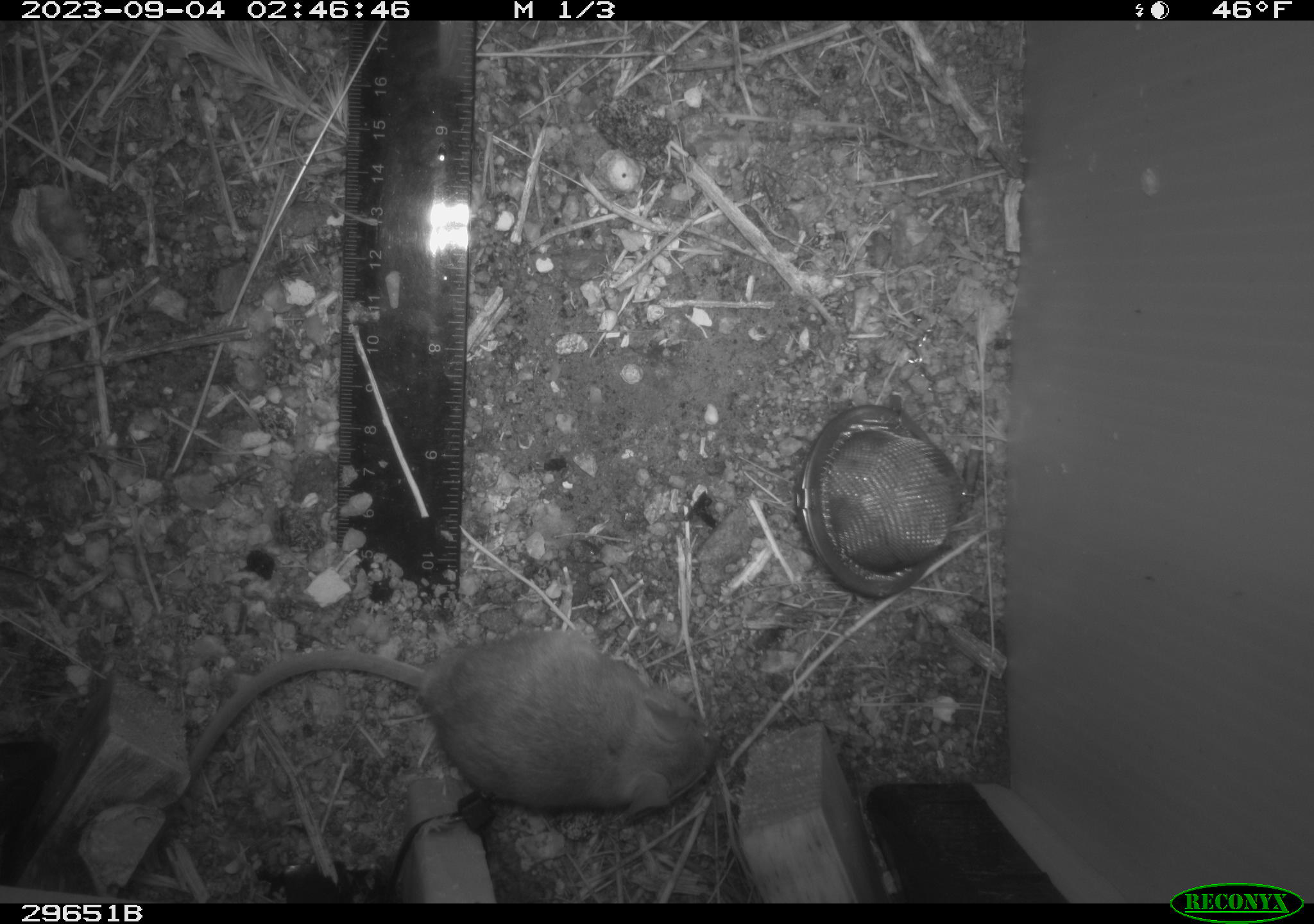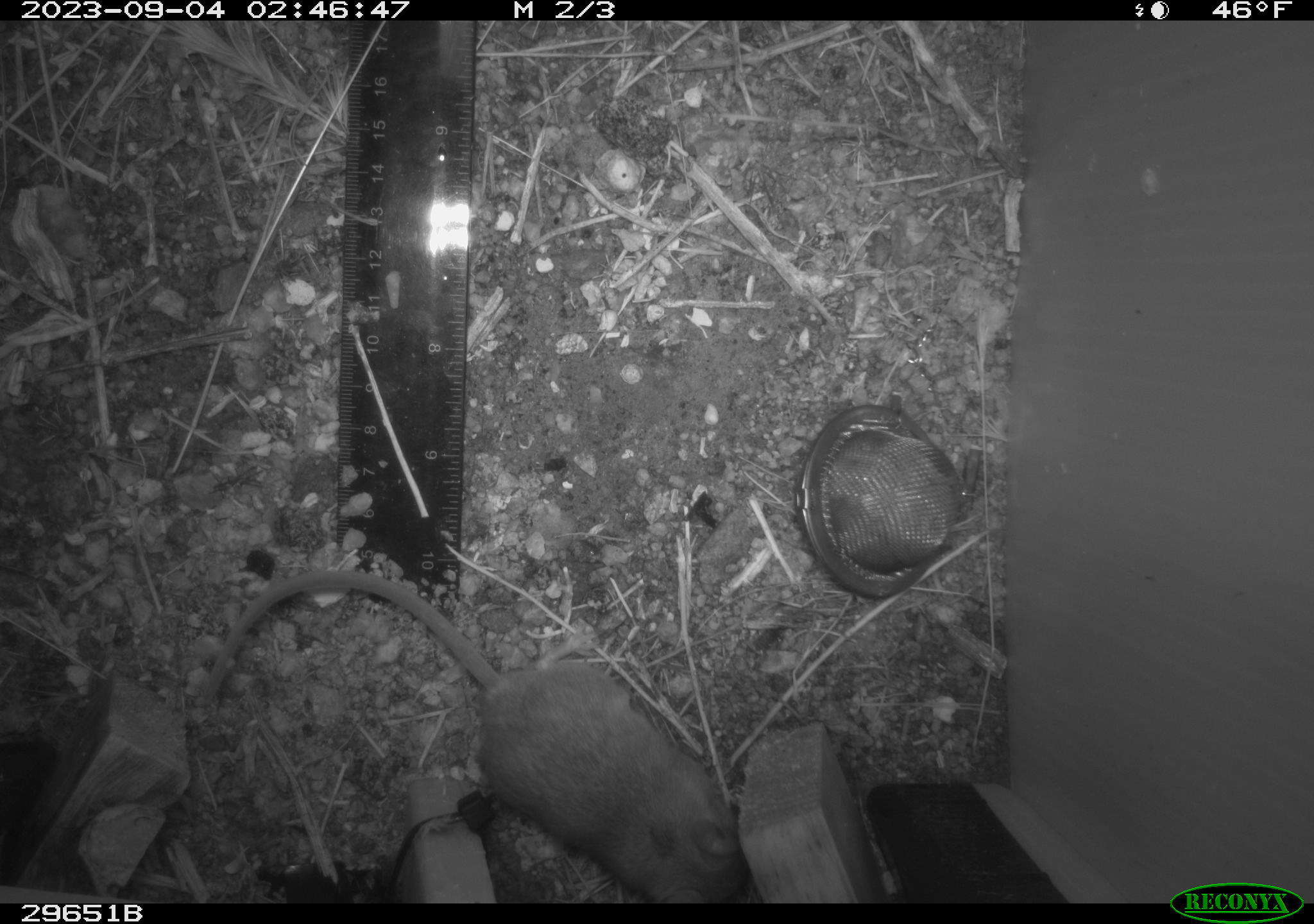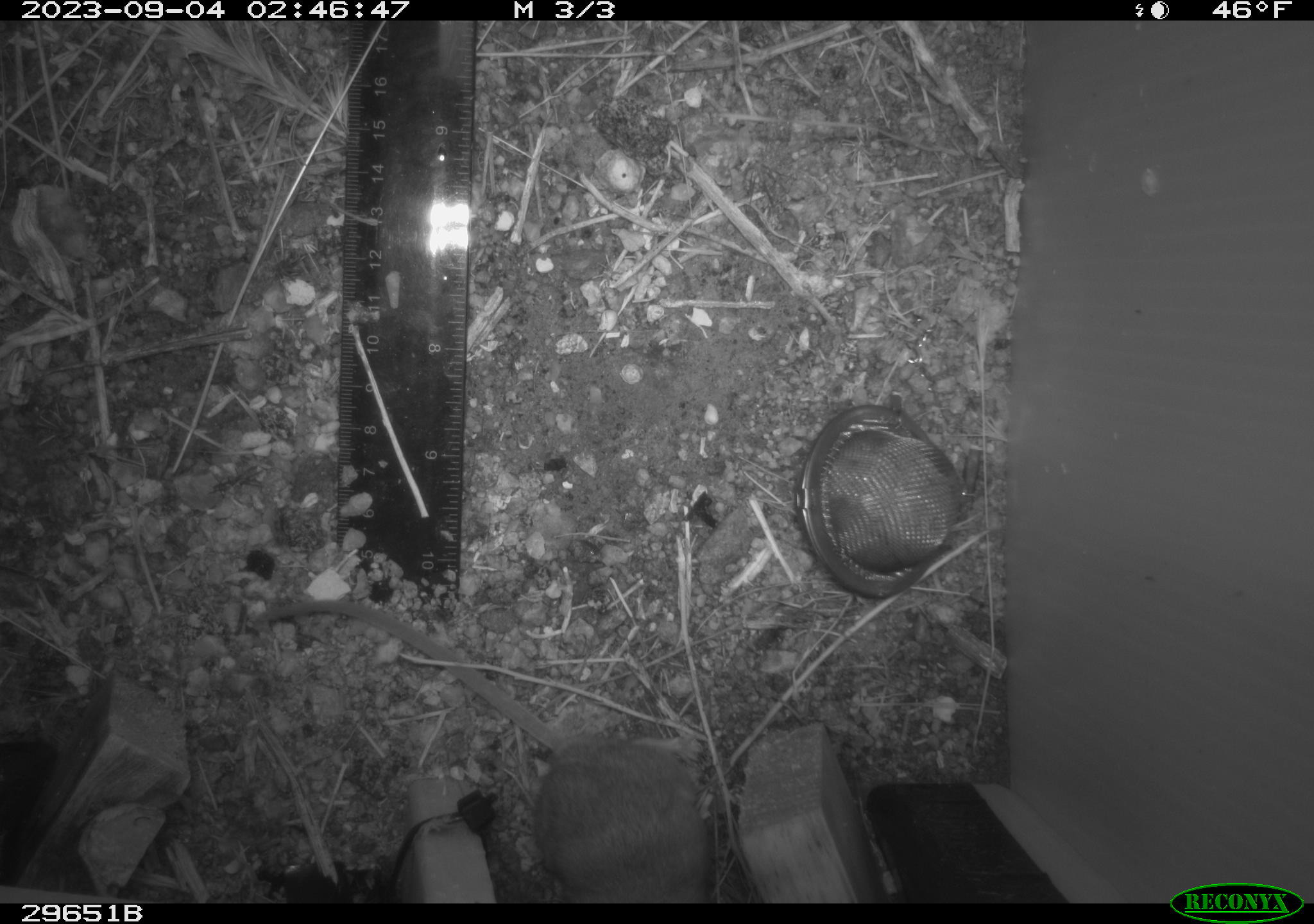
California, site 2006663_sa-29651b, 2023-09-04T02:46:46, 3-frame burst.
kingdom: Animalia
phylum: Chordata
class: Mammalia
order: Rodentia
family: Cricetidae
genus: Peromyscus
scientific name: Peromyscus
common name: deer mice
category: peromyscus species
Peromyscus species (deer mice) (Peromyscus).